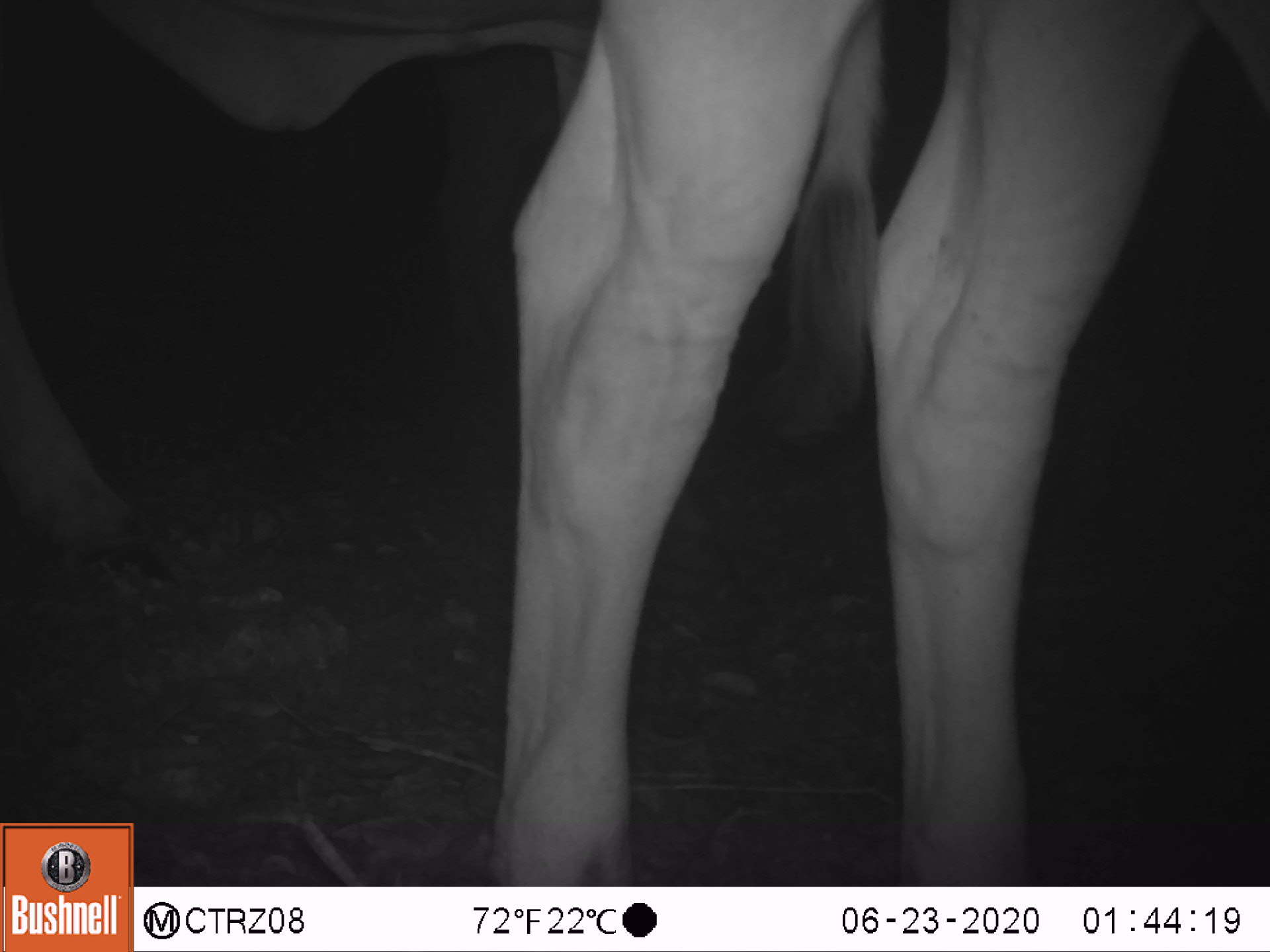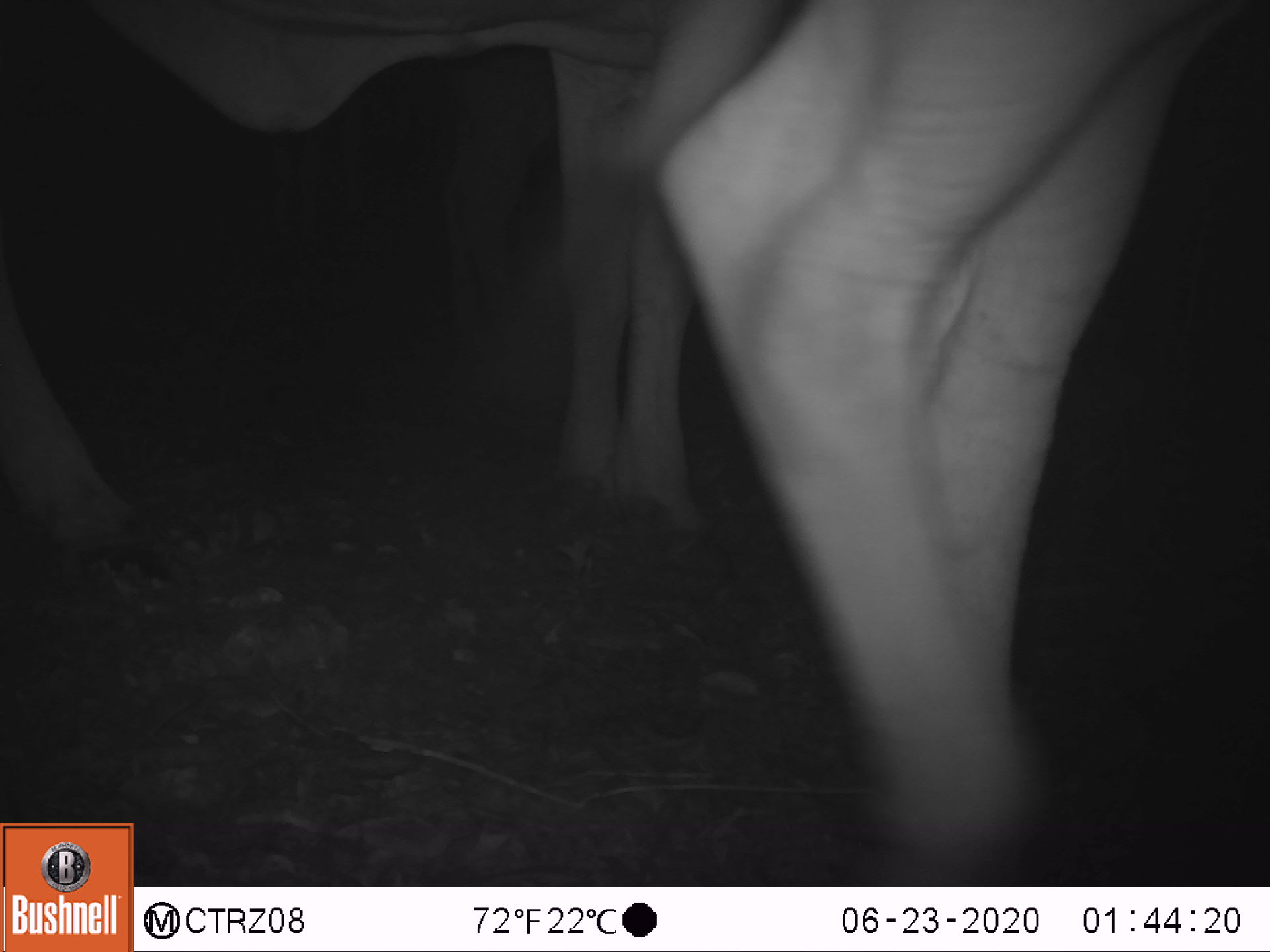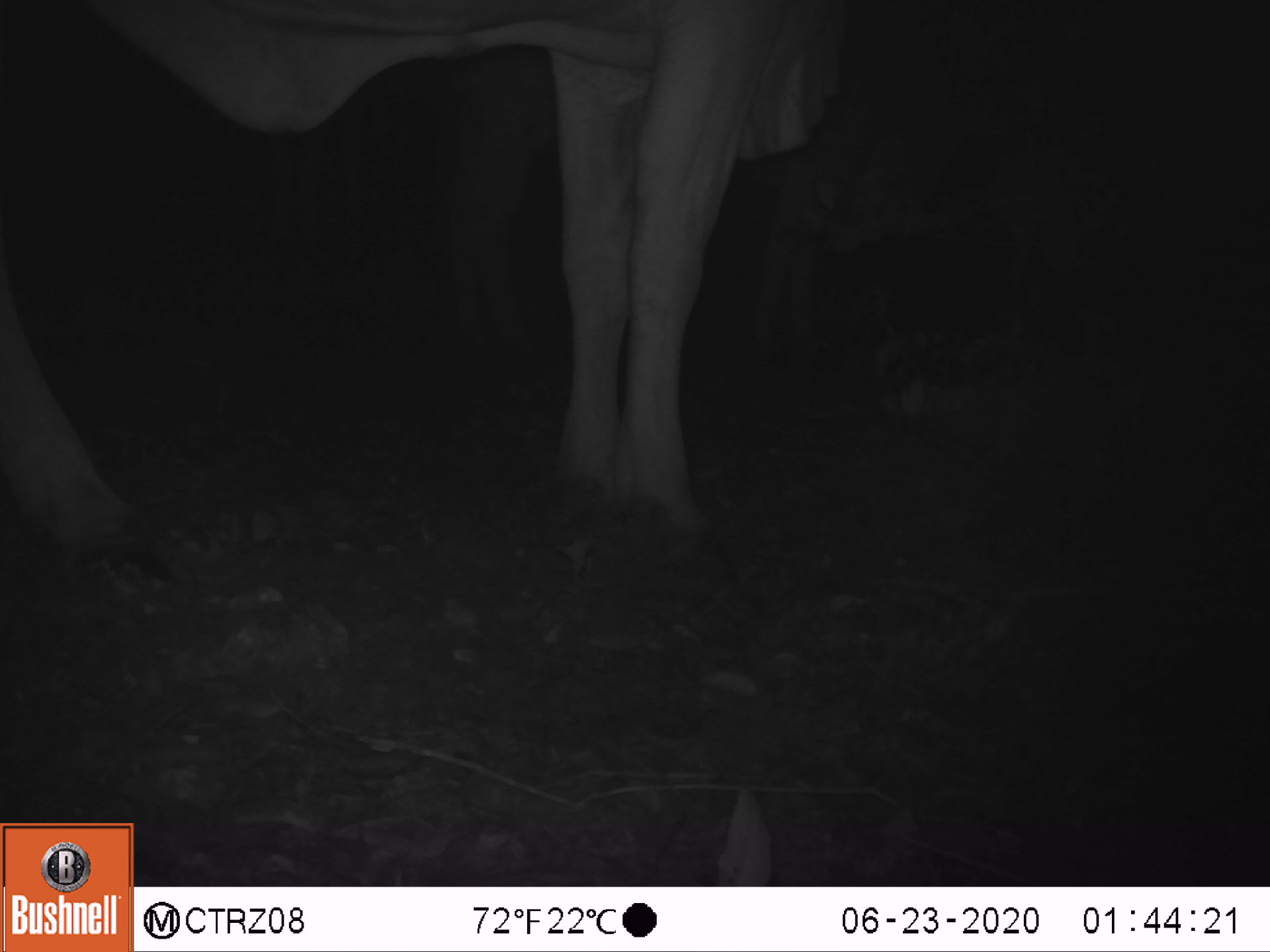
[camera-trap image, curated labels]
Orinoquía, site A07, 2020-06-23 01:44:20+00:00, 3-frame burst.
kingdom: Animalia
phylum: Chordata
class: Mammalia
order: Artiodactyla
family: Bovidae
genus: Bos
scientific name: Bos taurus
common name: cow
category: cattle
Cattle (cow) (Bos taurus).